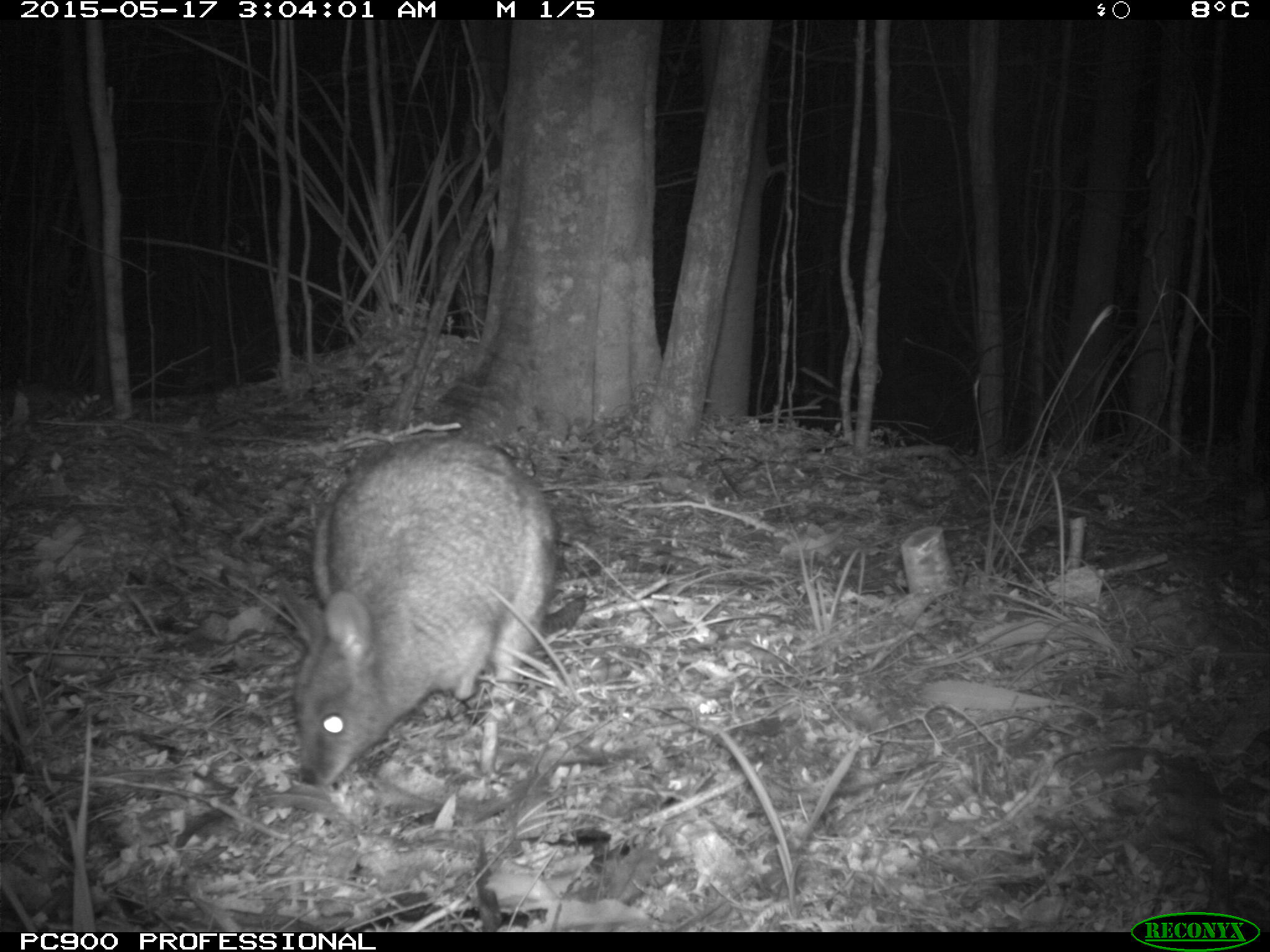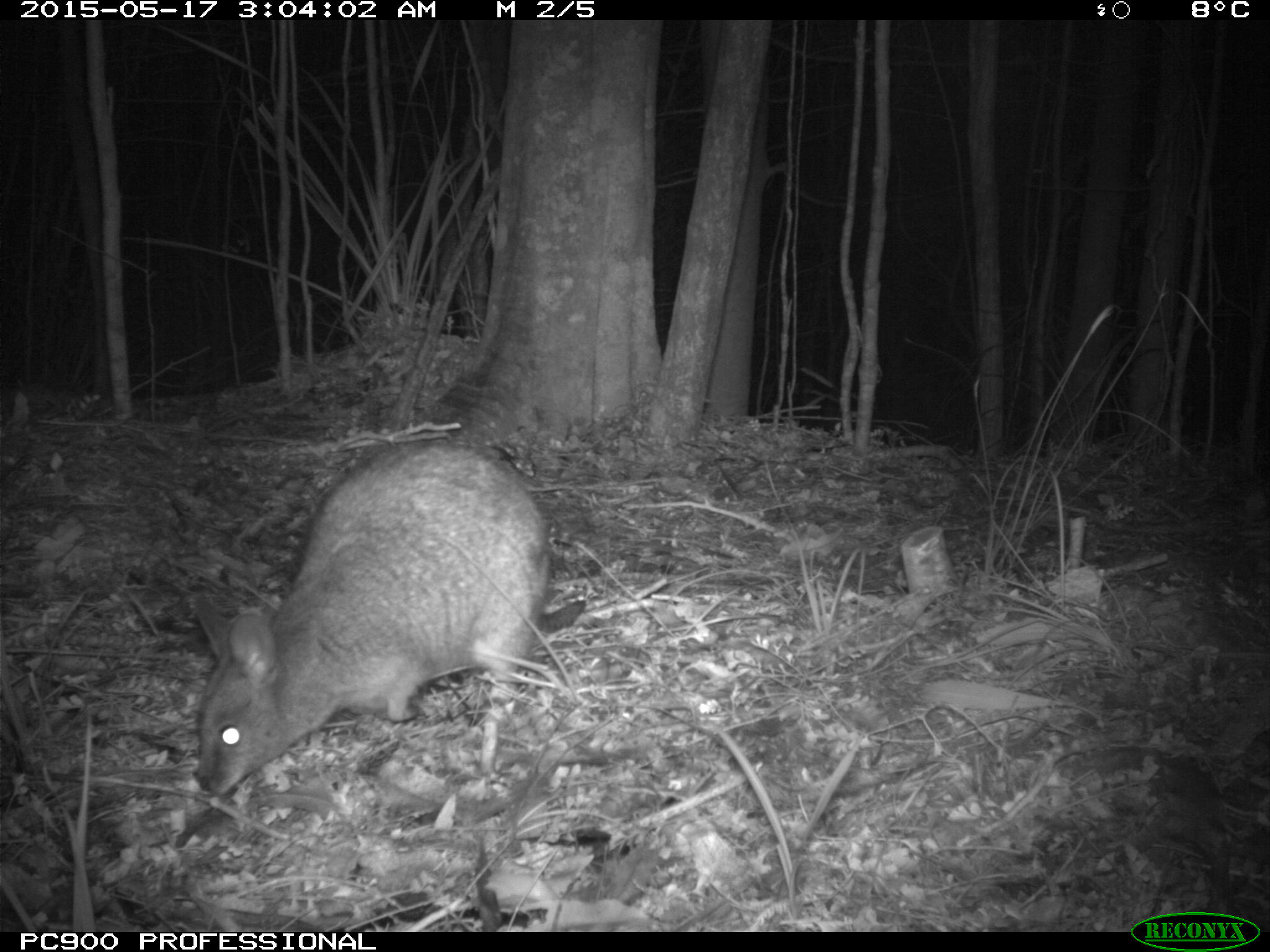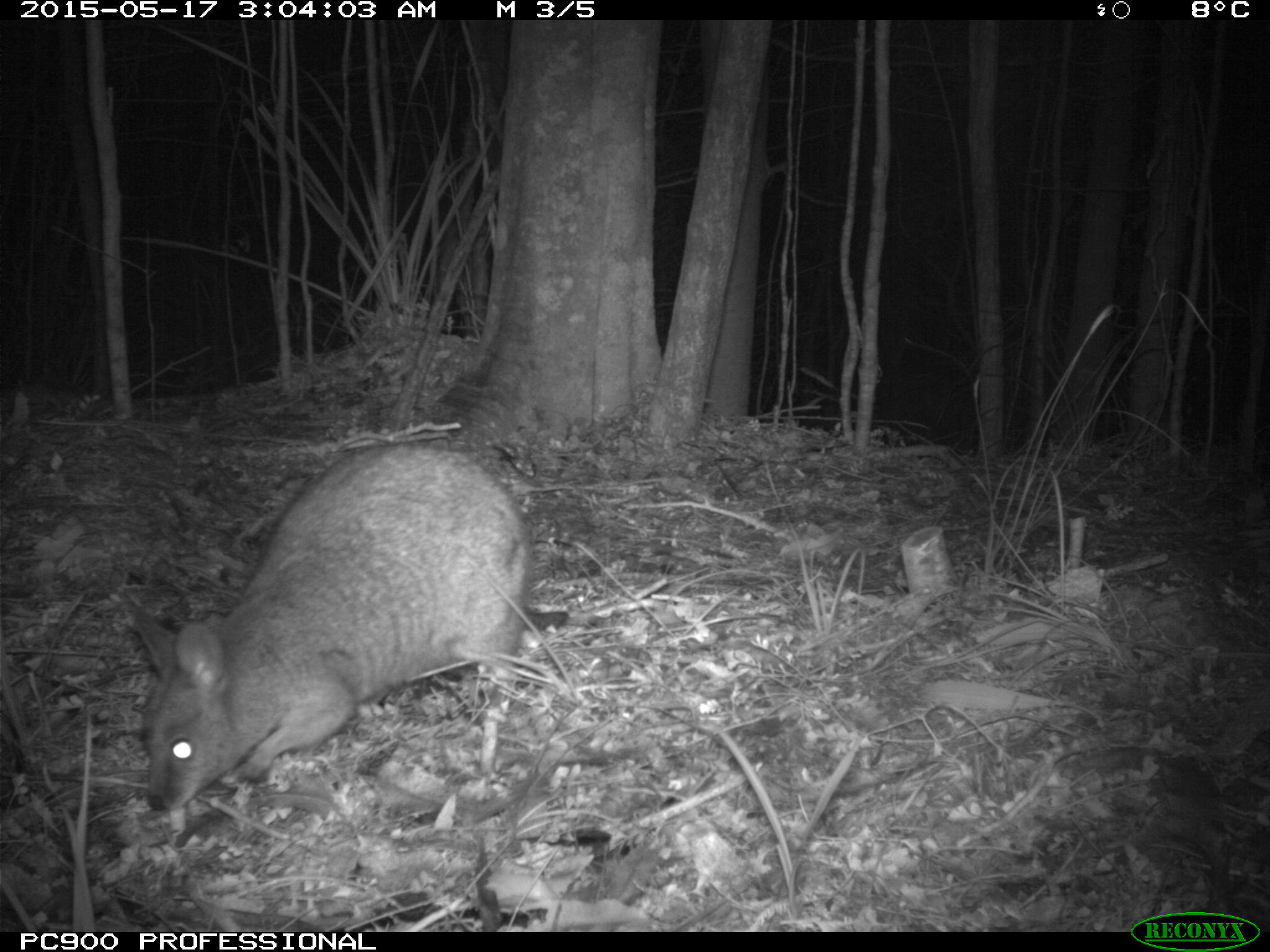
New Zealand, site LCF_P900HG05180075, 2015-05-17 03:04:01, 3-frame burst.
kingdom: Animalia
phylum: Chordata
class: Mammalia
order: Diprotodontia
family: Macropodidae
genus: Notamacropus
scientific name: Notamacropus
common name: wallaby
Wallaby (Notamacropus).